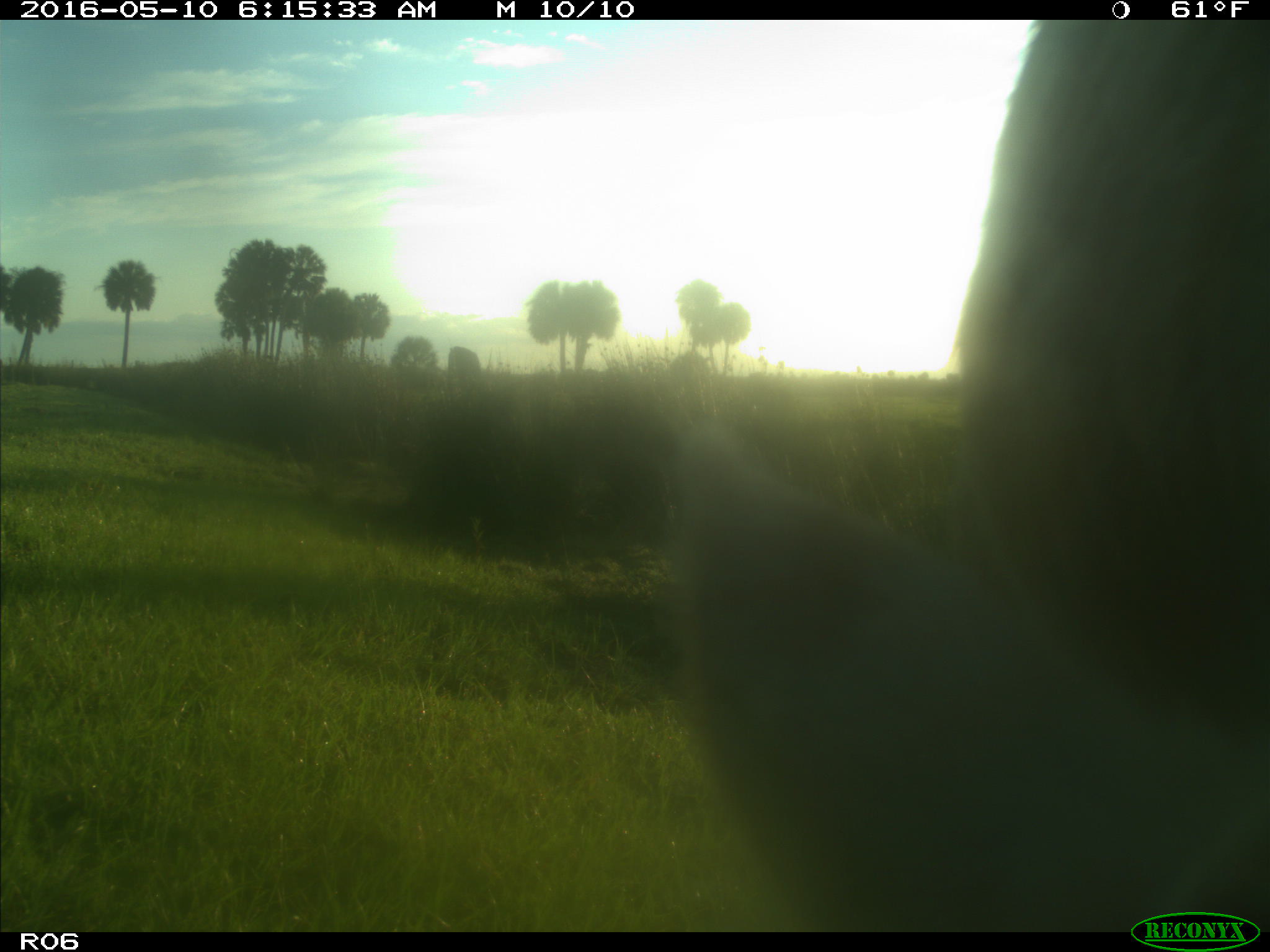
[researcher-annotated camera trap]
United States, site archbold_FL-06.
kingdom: Animalia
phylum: Chordata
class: Mammalia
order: Artiodactyla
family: Bovidae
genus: Bos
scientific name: Bos taurus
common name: domestic cow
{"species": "Bos taurus (domestic cow)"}